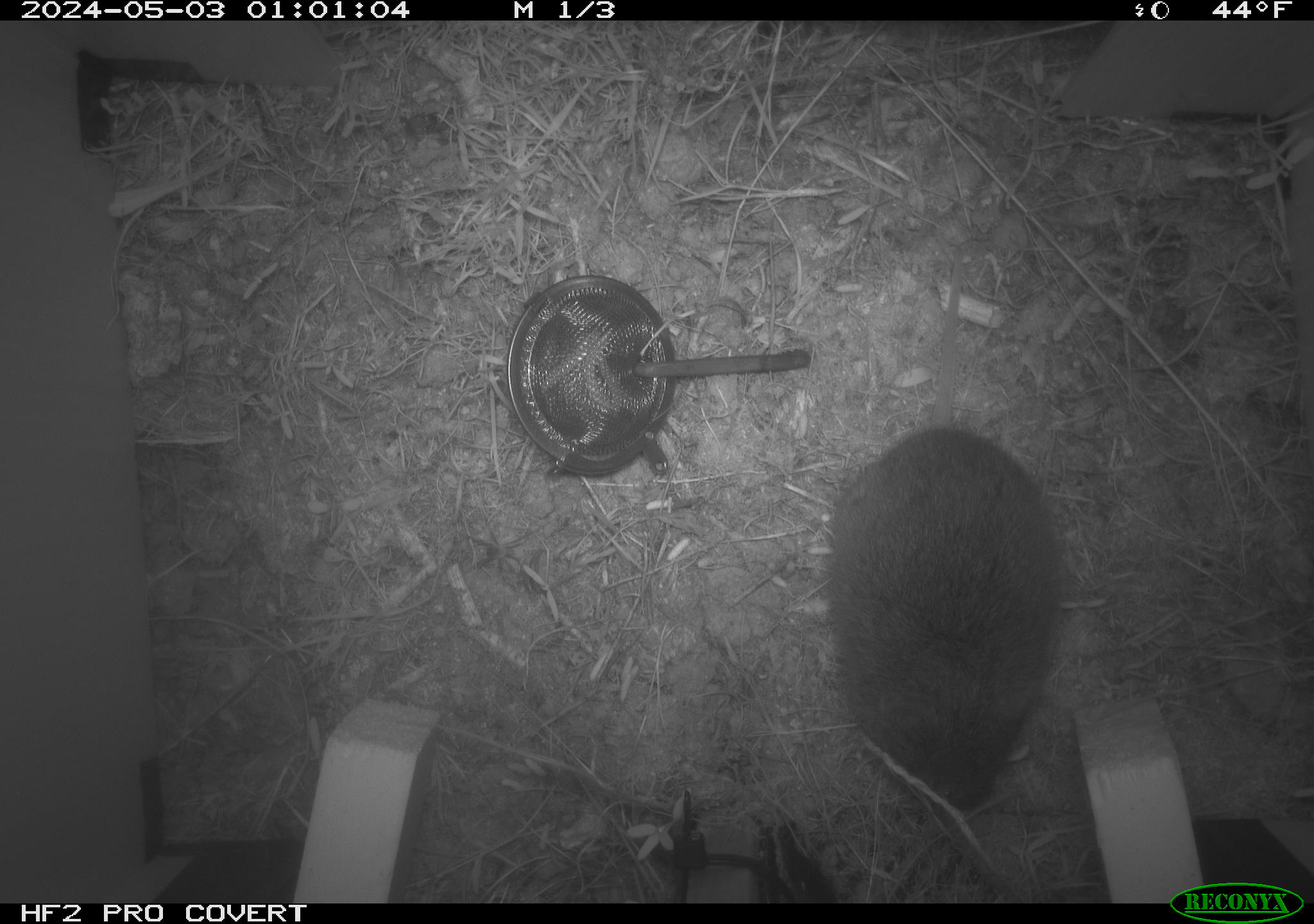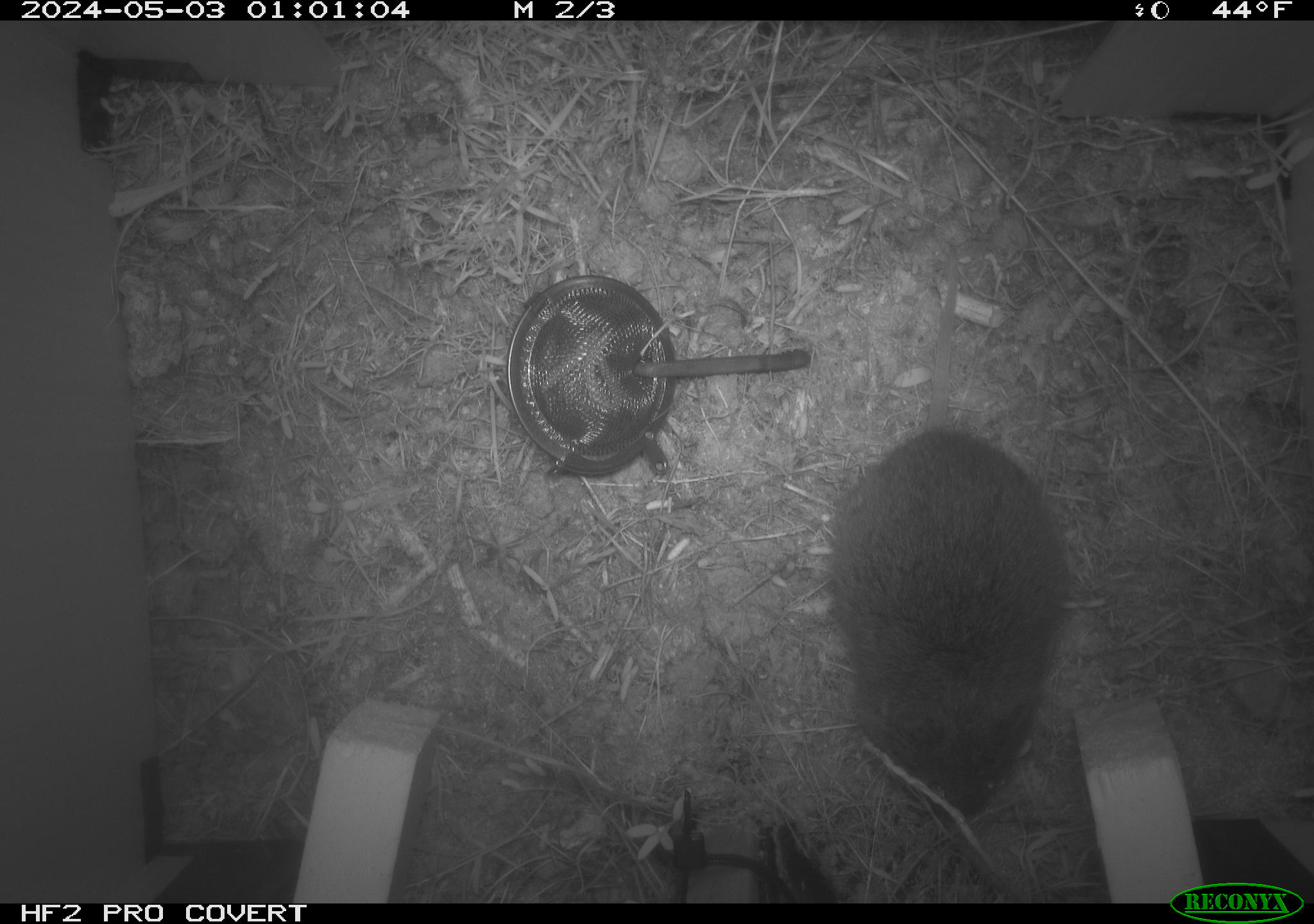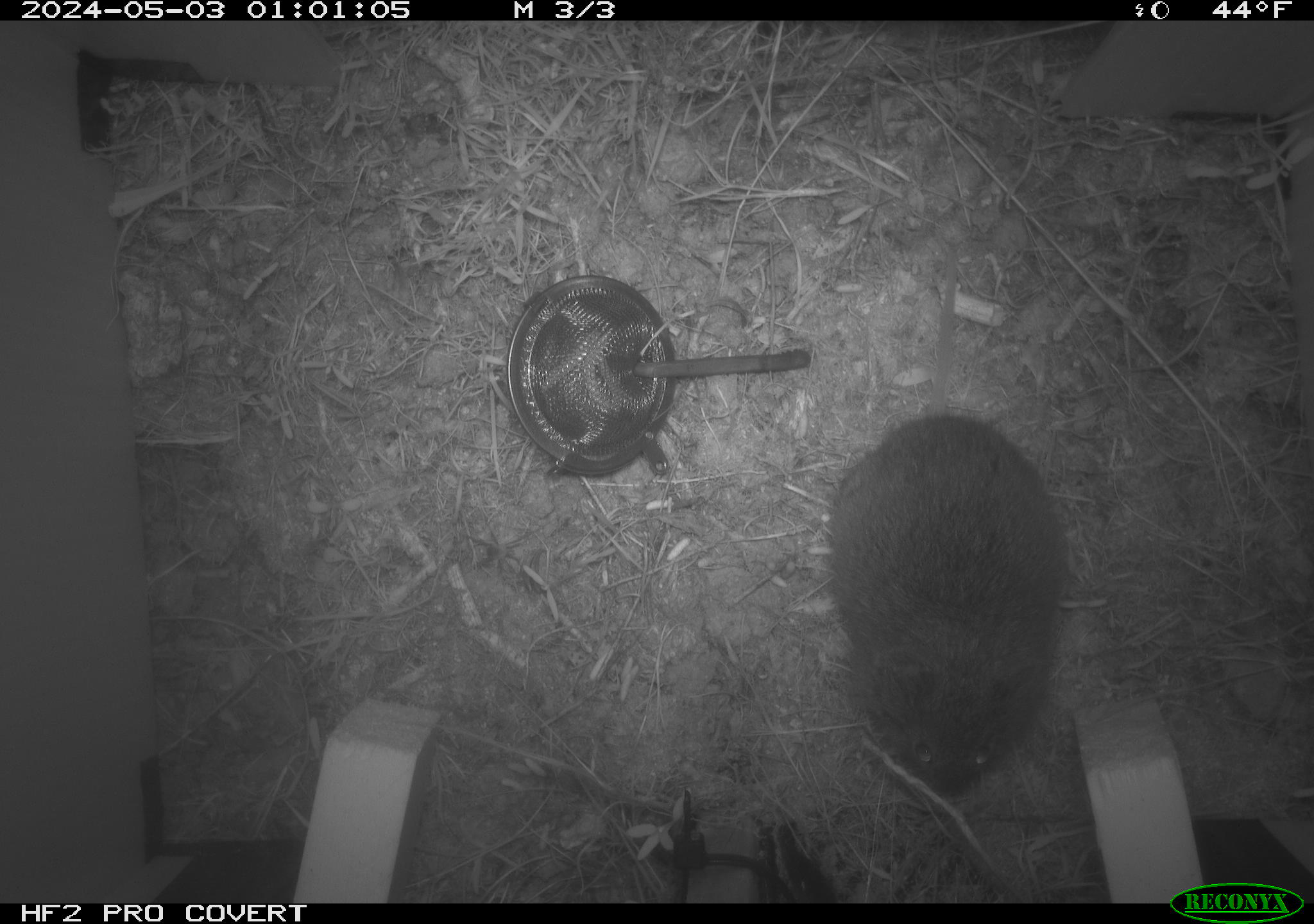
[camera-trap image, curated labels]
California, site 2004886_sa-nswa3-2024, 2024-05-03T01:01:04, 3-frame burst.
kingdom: Animalia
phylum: Chordata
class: Mammalia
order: Rodentia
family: Cricetidae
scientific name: Arvicolinae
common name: voles, lemmings, and muskrats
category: arvicolinae subfamily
Arvicolinae subfamily (voles, lemmings, and muskrats) (Arvicolinae).